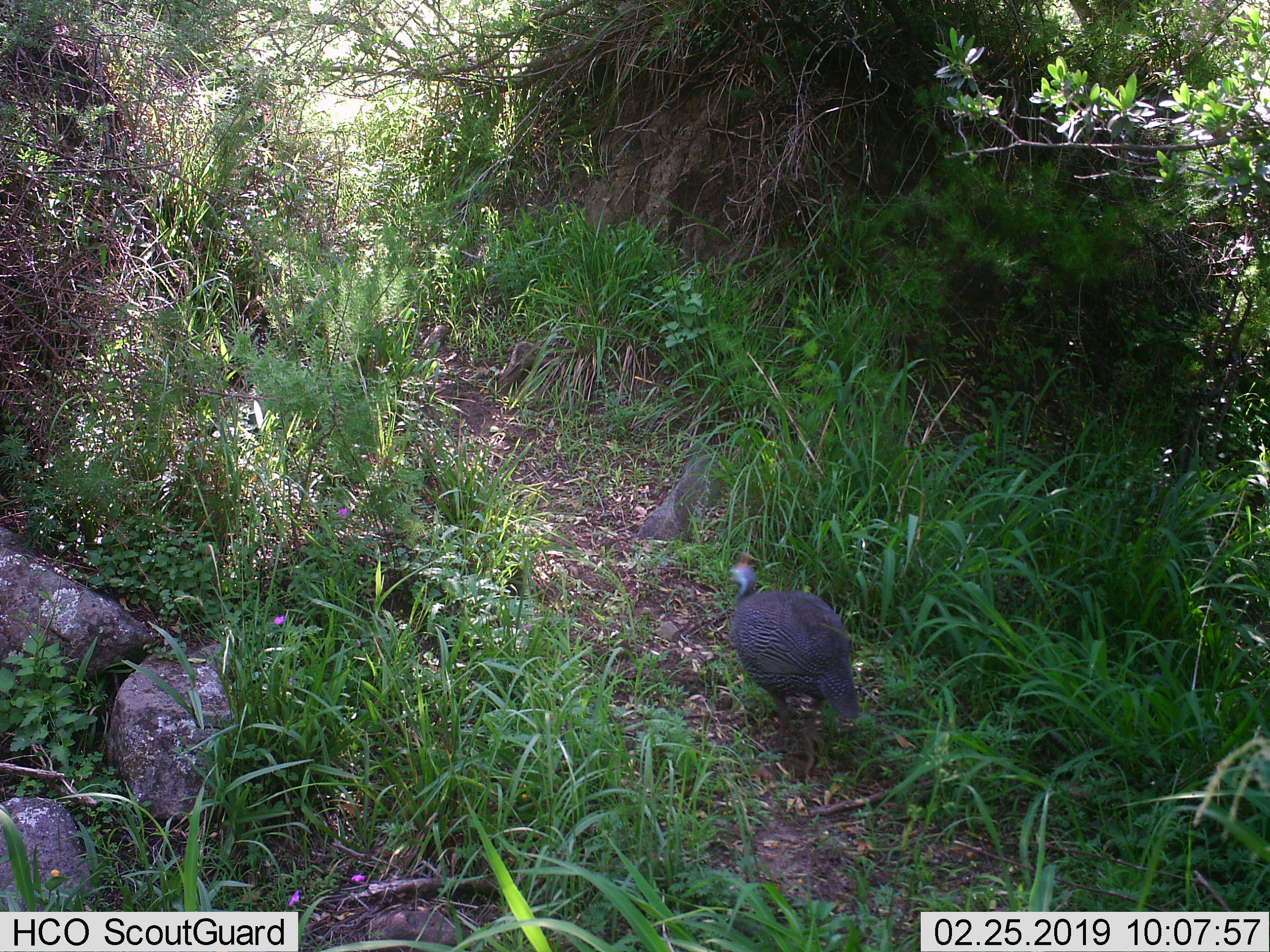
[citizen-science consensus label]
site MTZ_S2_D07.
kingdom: Animalia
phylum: Chordata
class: Aves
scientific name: Aves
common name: bird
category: birdother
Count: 1.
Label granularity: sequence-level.